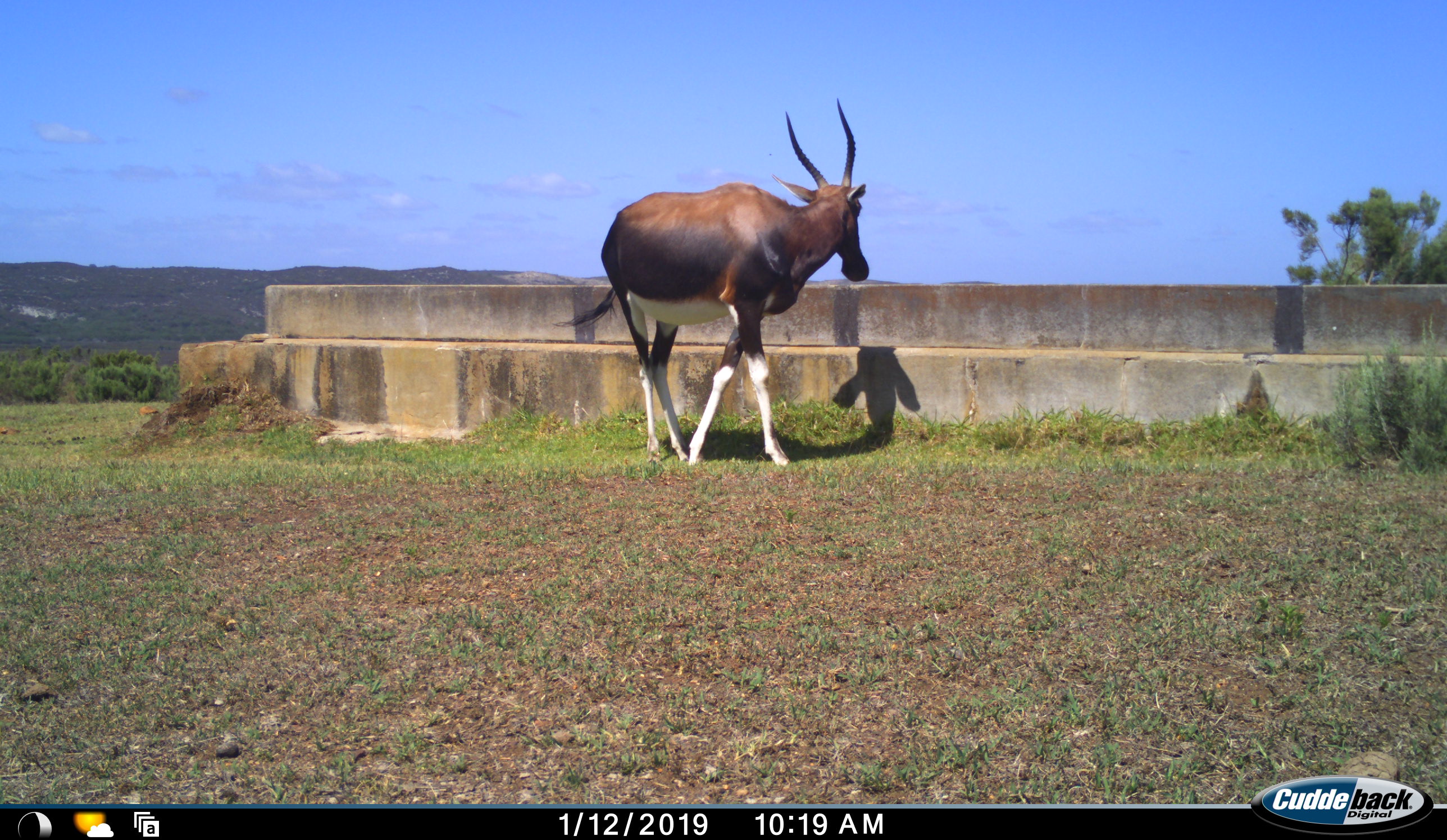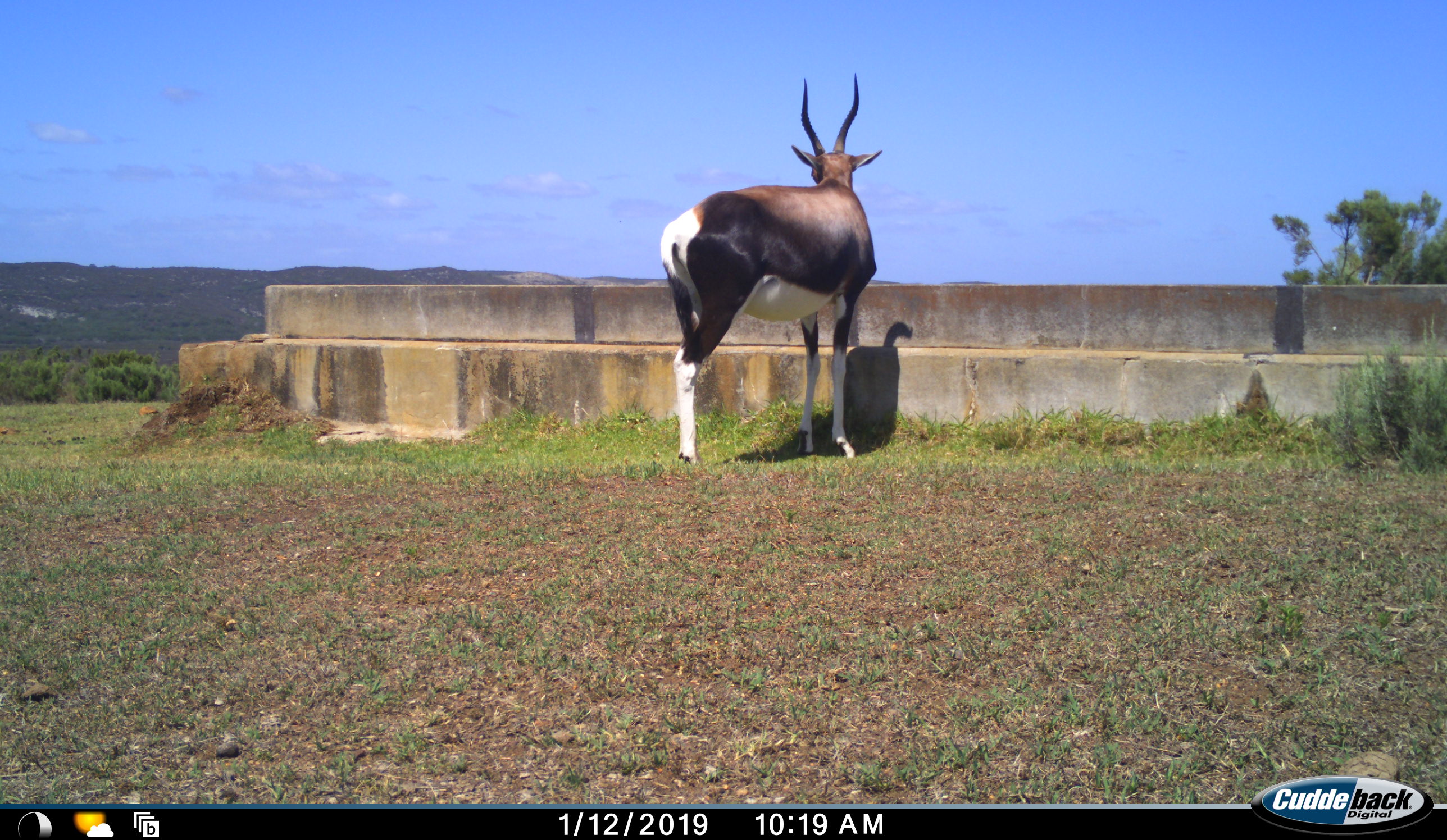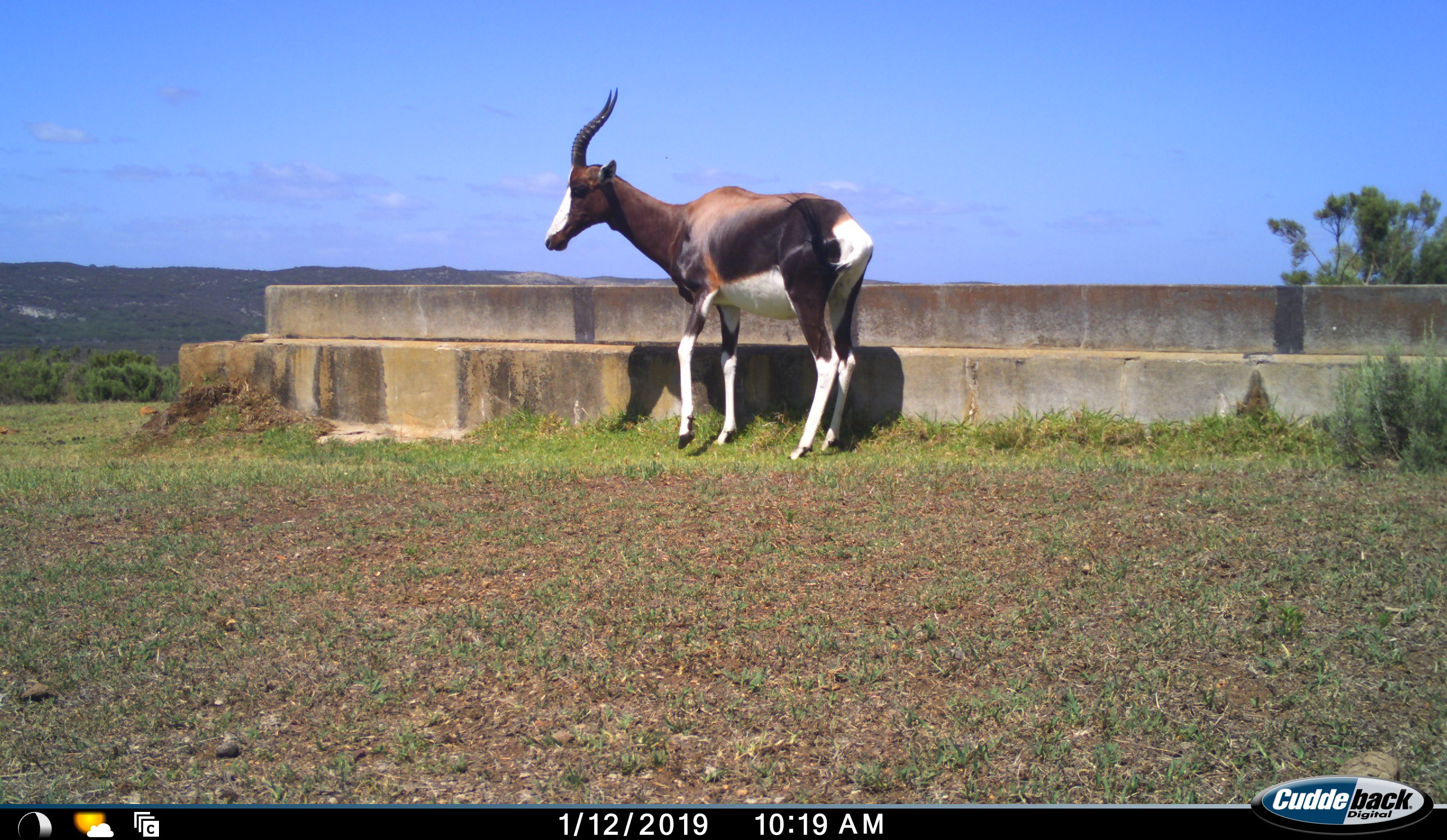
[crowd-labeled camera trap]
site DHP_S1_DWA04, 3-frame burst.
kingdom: Animalia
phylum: Chordata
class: Mammalia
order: Artiodactyla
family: Bovidae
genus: Damaliscus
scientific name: Damaliscus pygargus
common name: bontebok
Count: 1.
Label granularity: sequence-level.